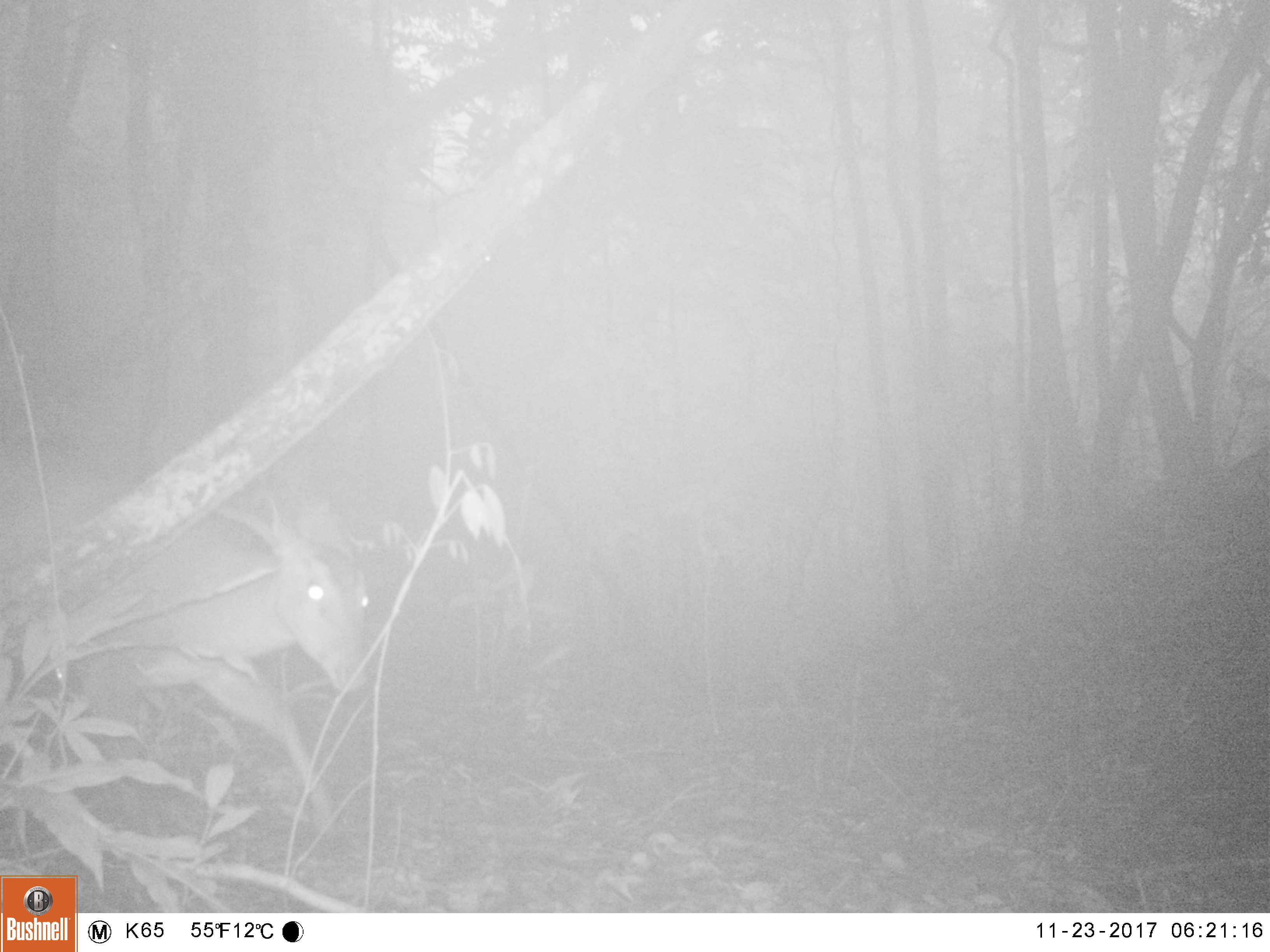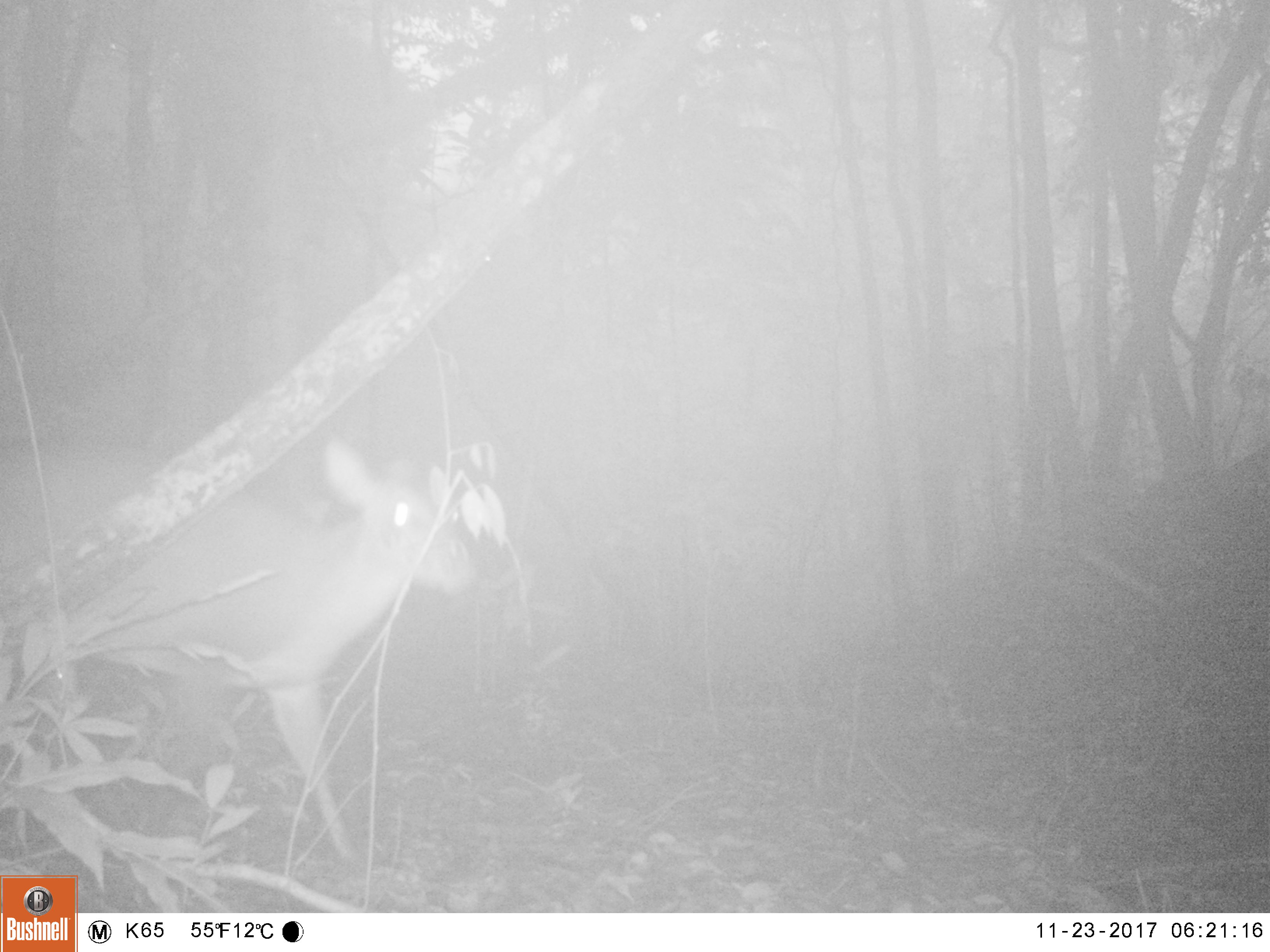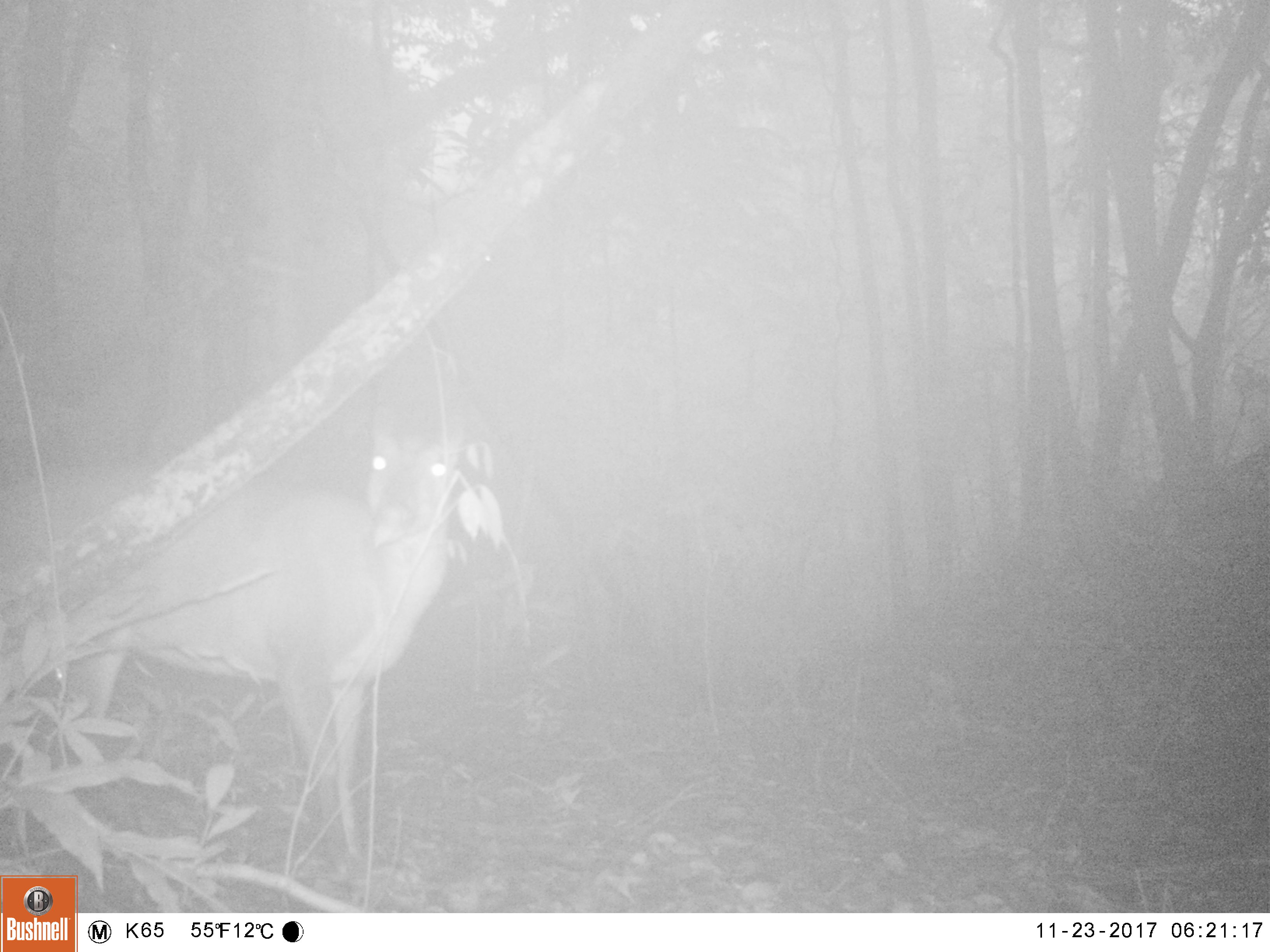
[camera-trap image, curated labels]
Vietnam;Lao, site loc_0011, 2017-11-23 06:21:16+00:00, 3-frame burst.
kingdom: Animalia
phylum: Chordata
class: Mammalia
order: Artiodactyla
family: Cervidae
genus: Muntiacus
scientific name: Muntiacus vuquangensis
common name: large-antlered muntjac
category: large antlered muntjac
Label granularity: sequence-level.